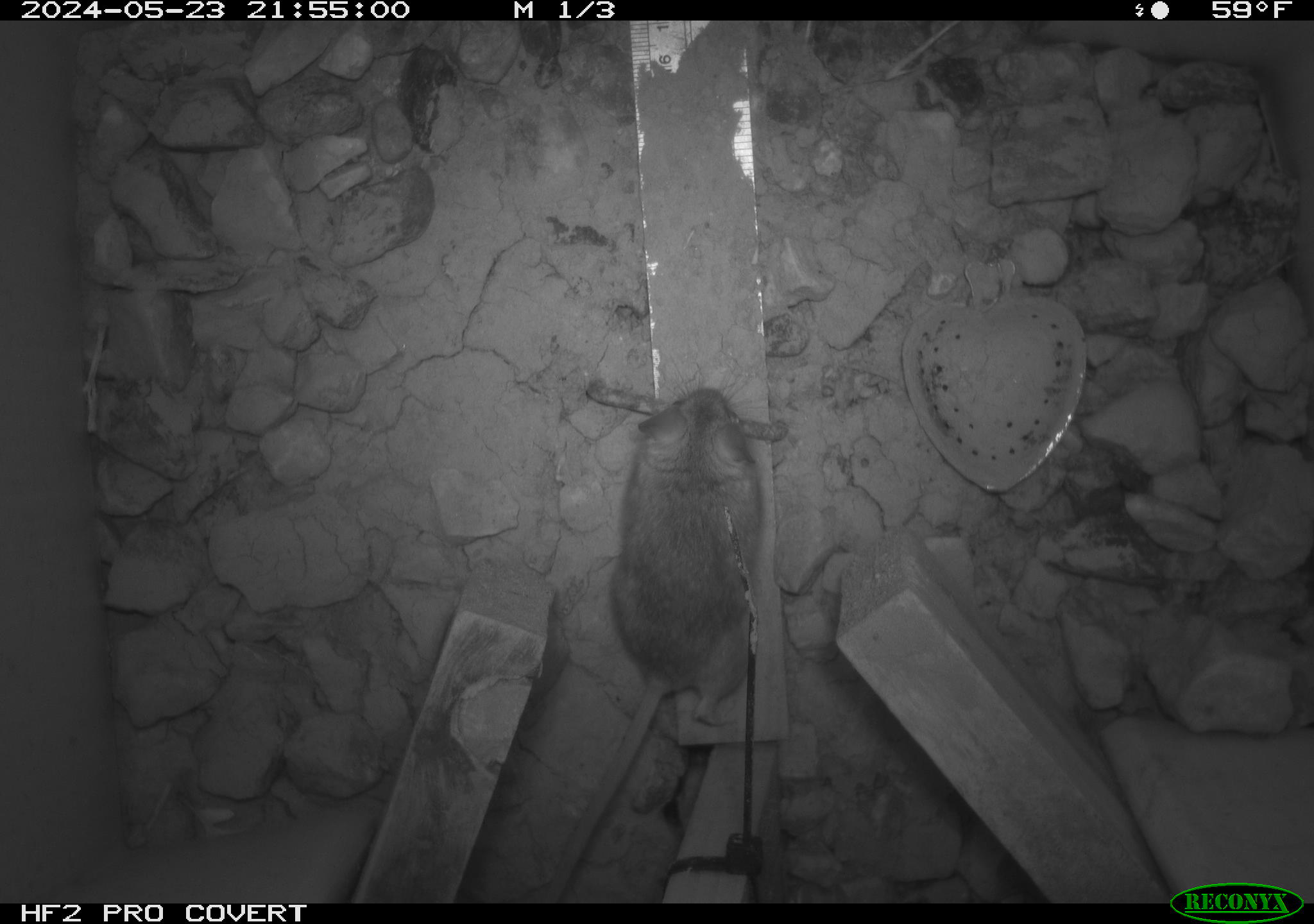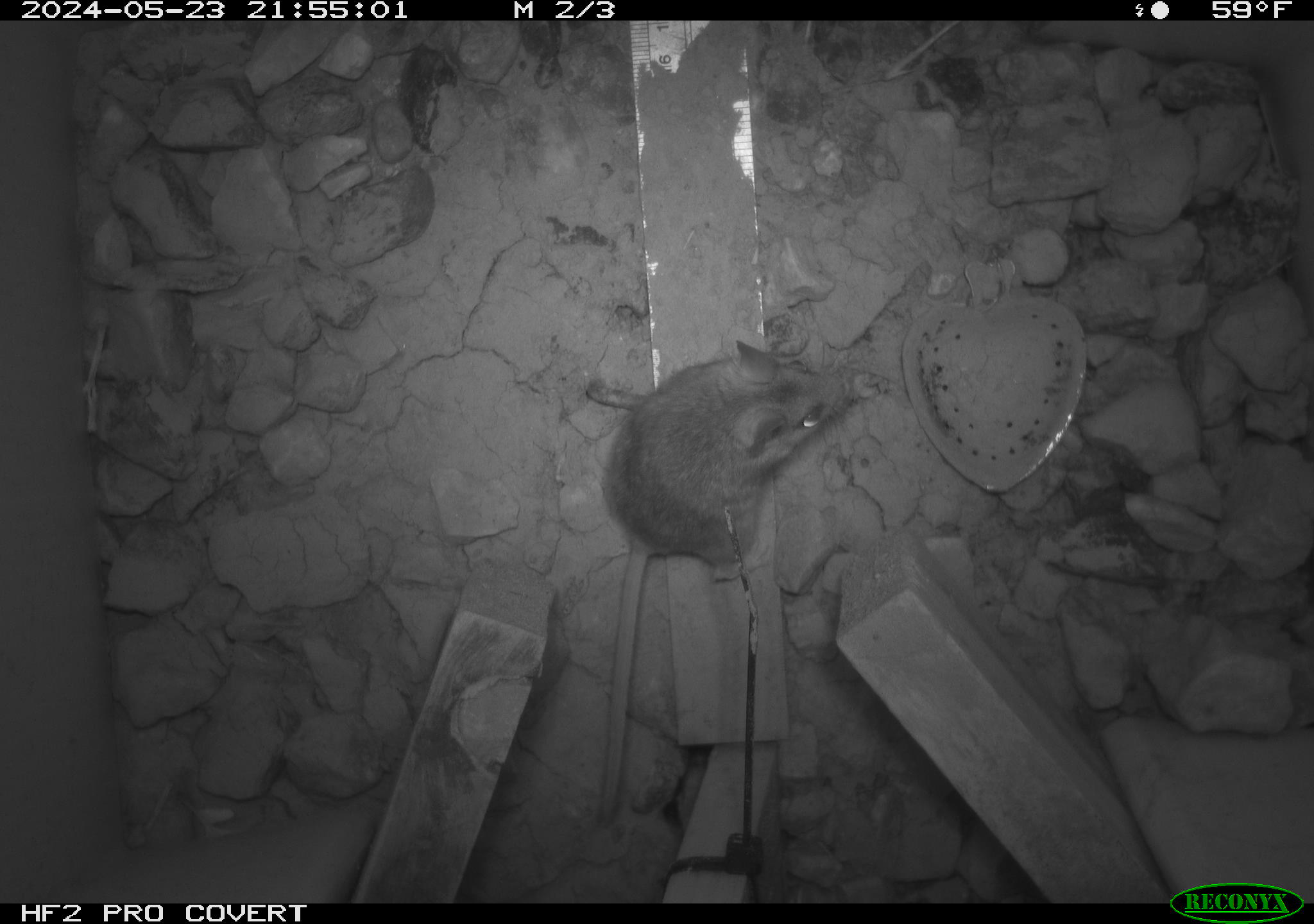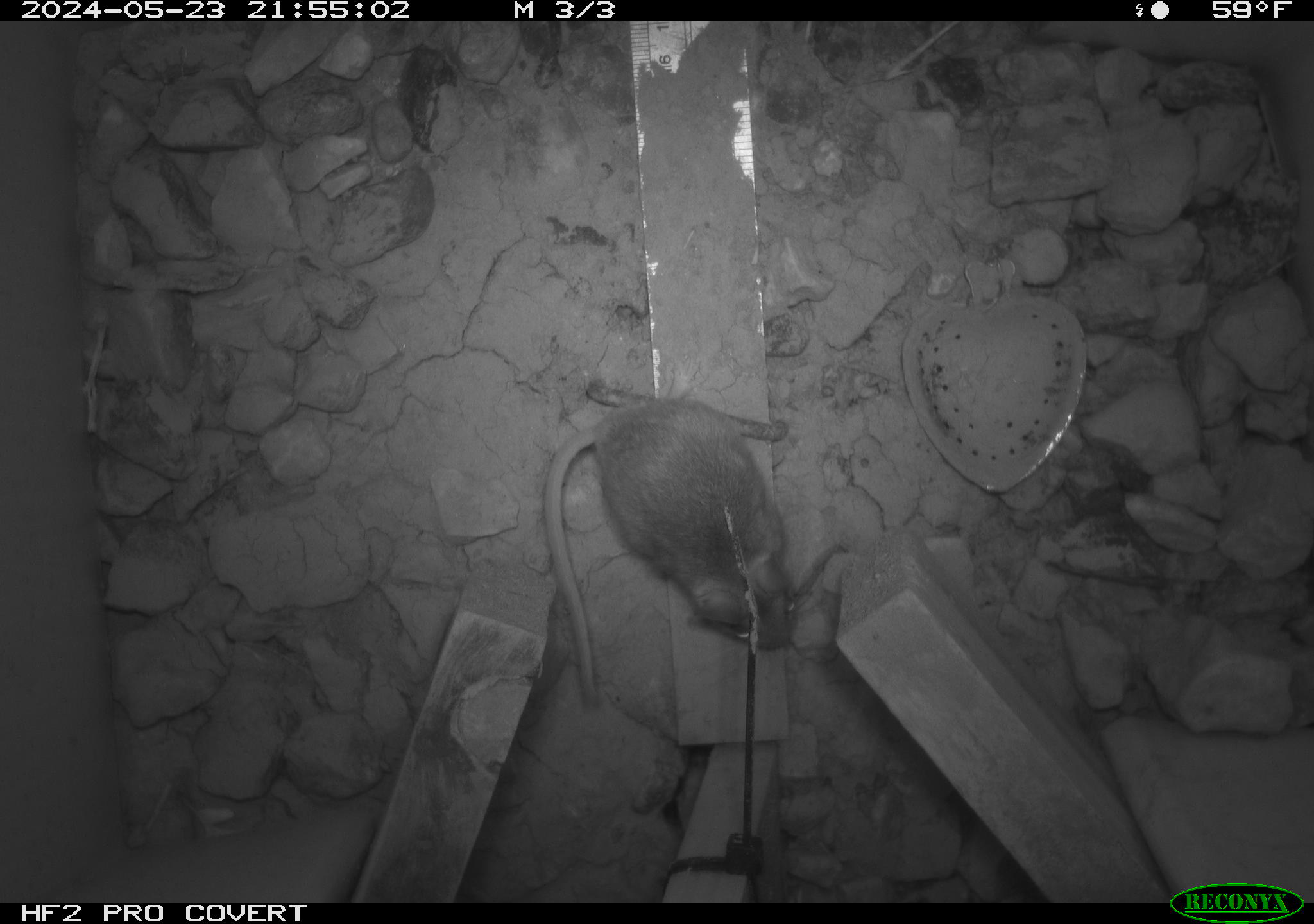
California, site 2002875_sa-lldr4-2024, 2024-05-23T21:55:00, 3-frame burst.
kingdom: Animalia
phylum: Chordata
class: Mammalia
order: Rodentia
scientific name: Rodentia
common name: rodent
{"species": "rodent (Rodentia)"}